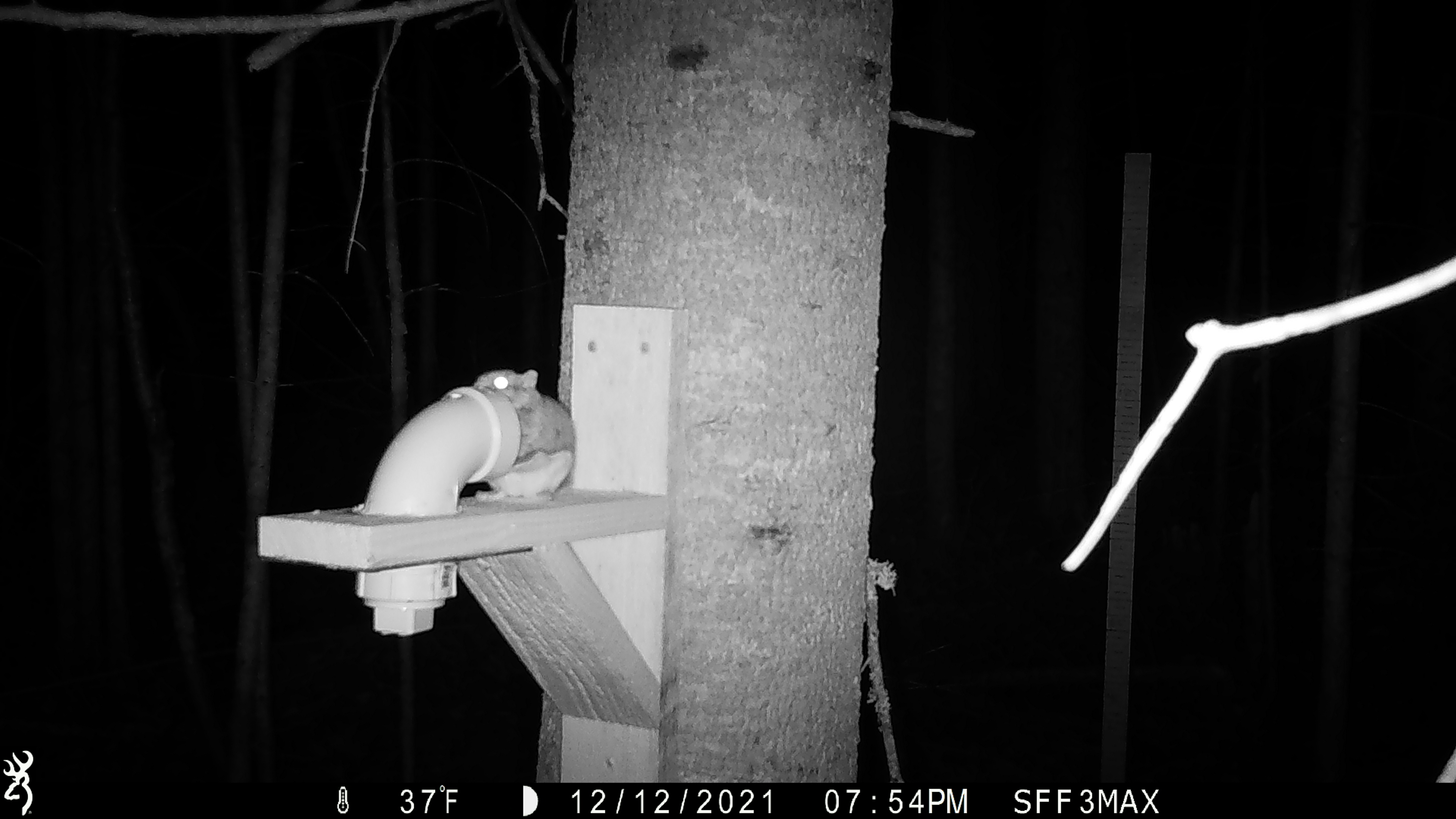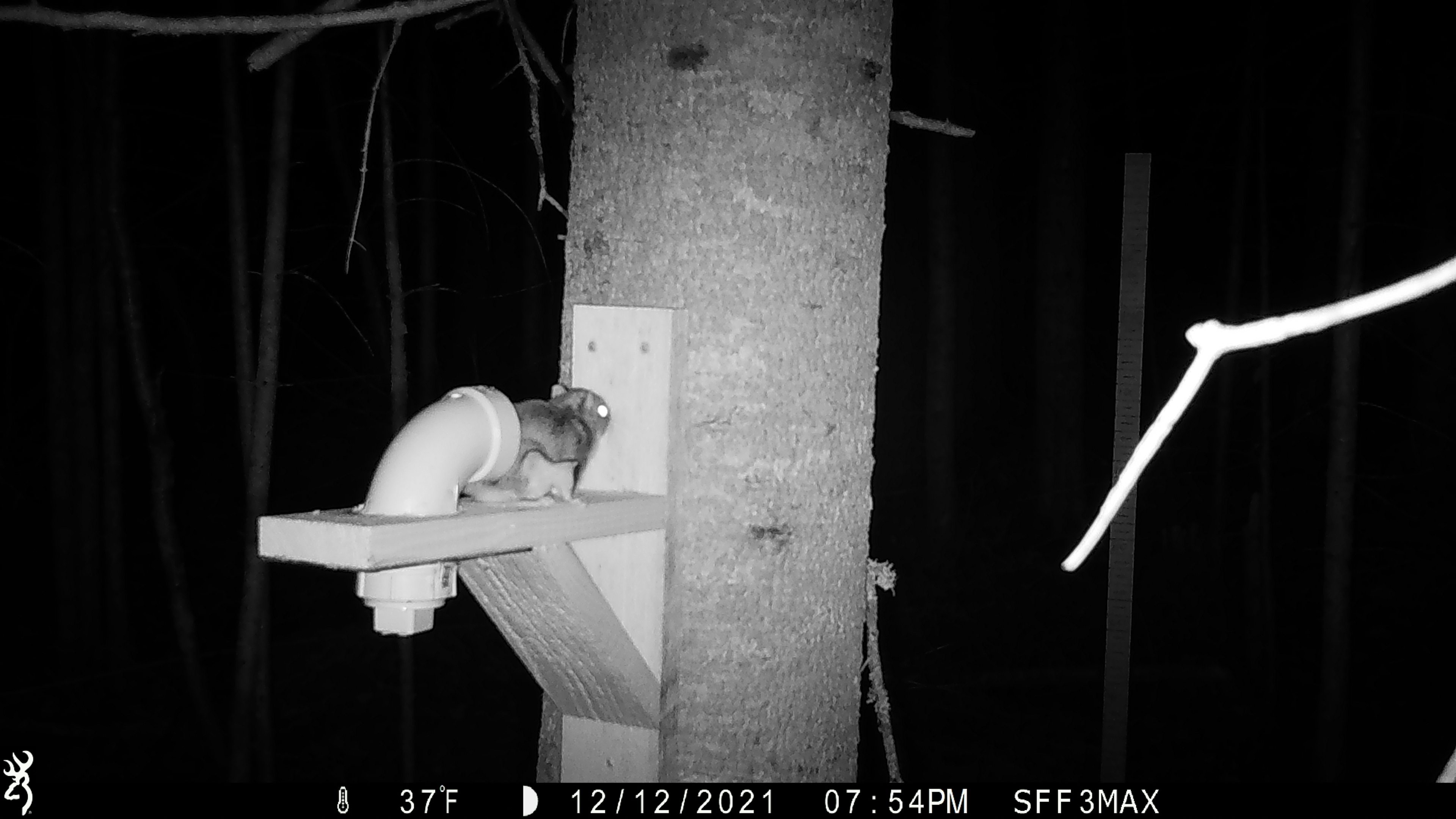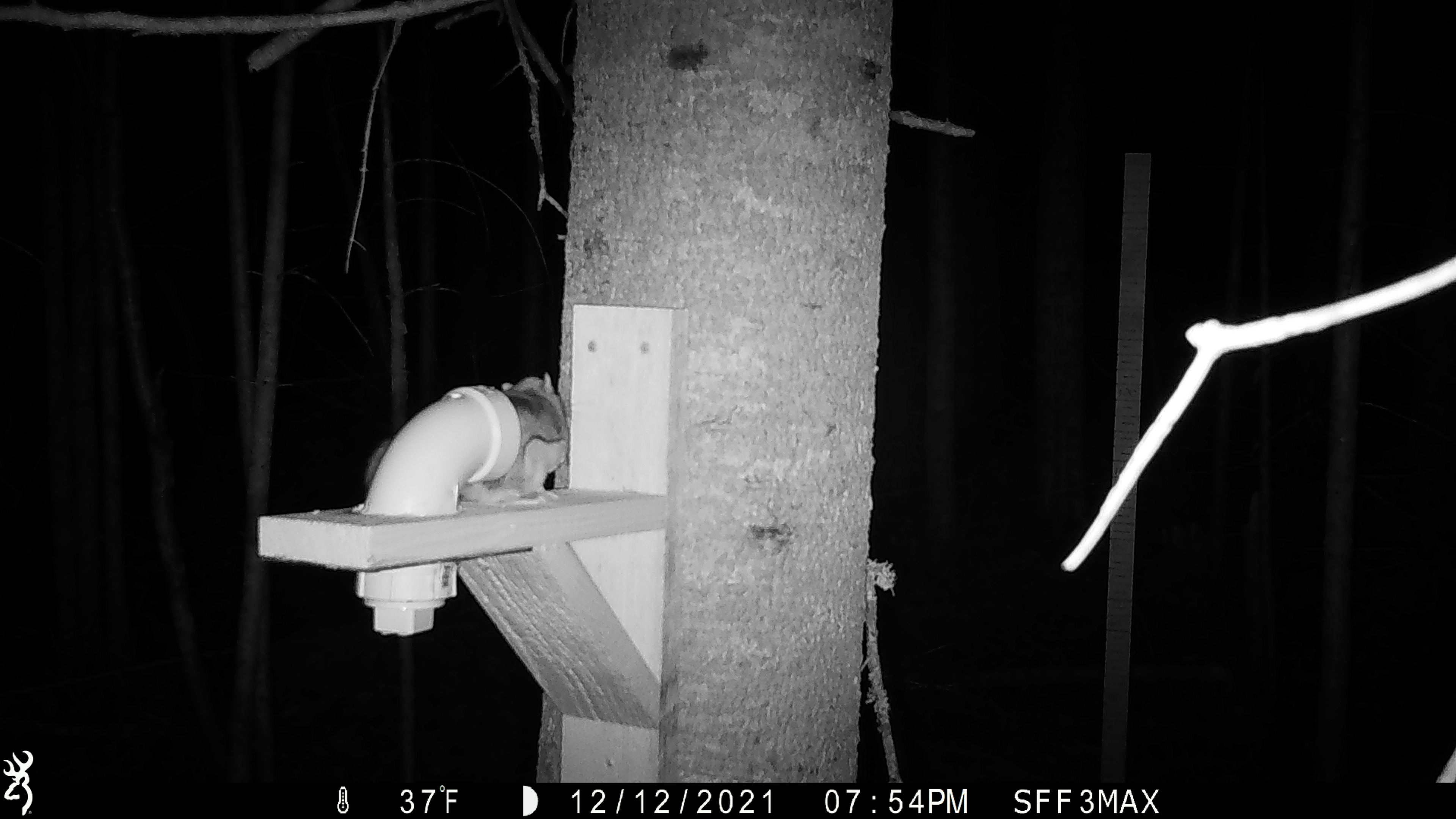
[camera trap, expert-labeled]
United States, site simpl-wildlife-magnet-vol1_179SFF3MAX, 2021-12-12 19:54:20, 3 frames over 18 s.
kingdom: Animalia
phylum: Chordata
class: Mammalia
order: Rodentia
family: Sciuridae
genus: Glaucomys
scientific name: Glaucomys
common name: flying squirrel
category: flying squirrel sp.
Flying squirrel sp. (flying squirrel) (Glaucomys).